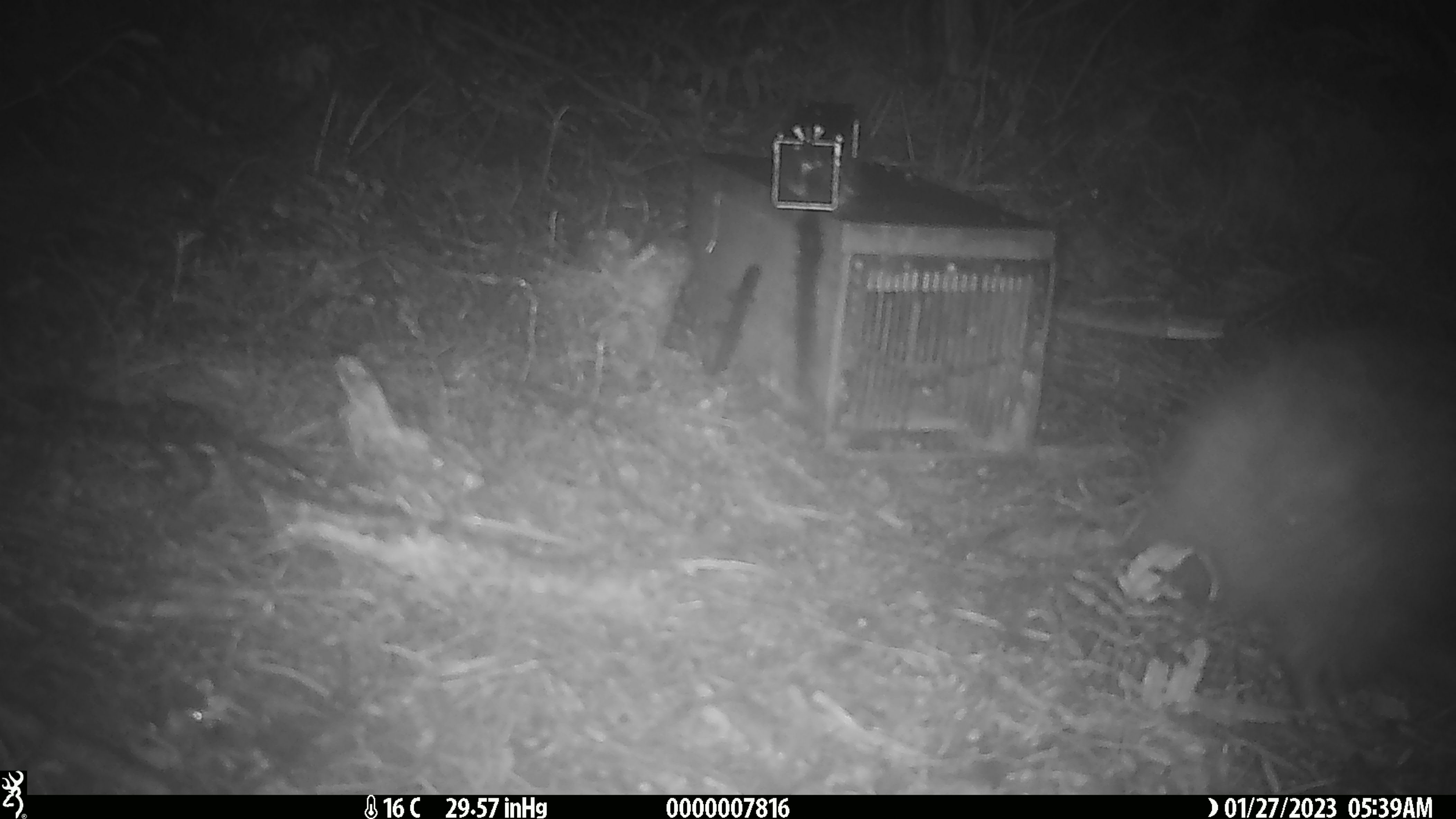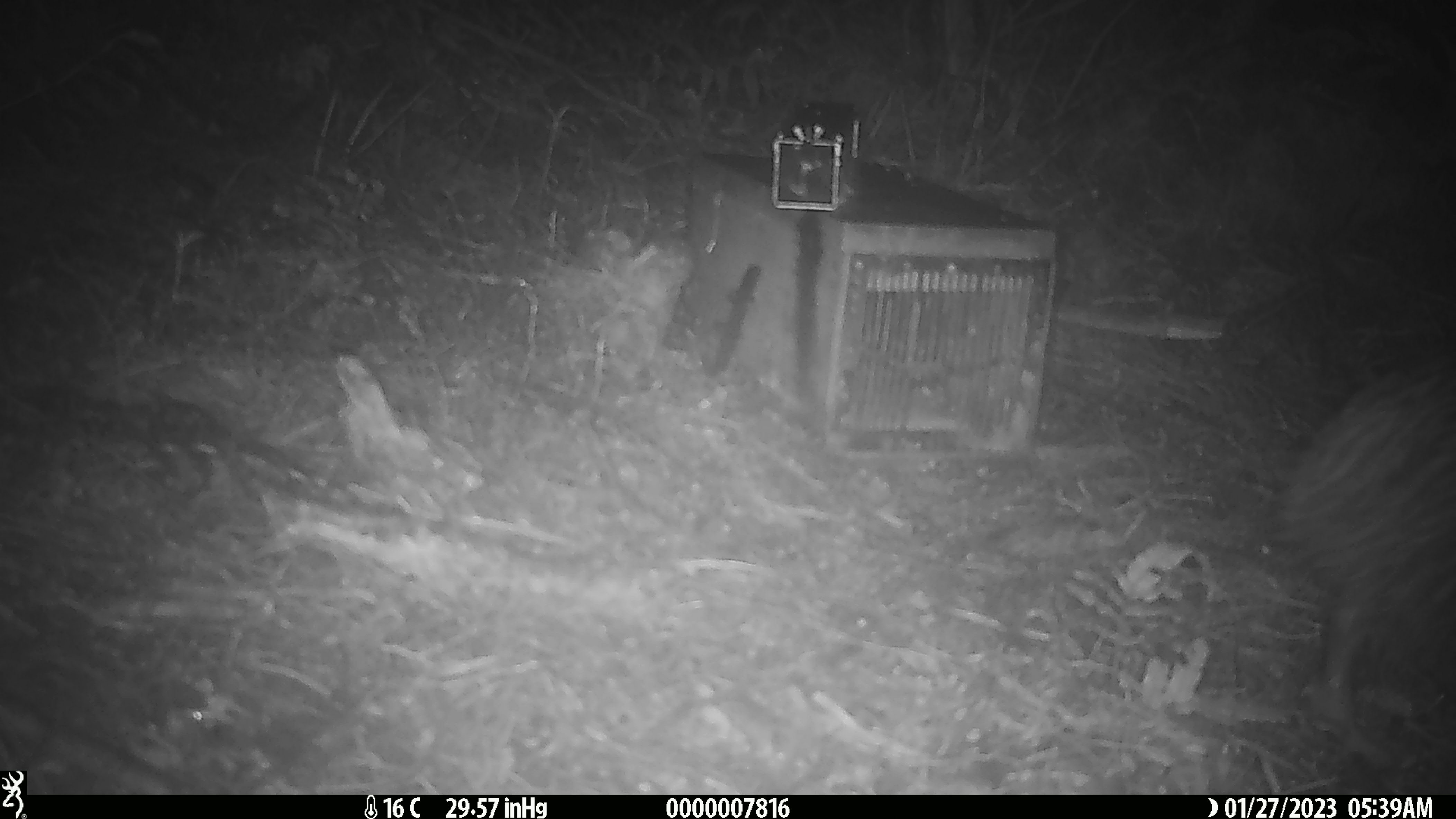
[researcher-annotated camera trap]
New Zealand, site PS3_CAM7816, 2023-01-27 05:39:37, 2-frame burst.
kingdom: Animalia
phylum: Chordata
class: Aves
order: Apterygiformes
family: Apterygidae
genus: Apteryx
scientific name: Apteryx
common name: kiwi